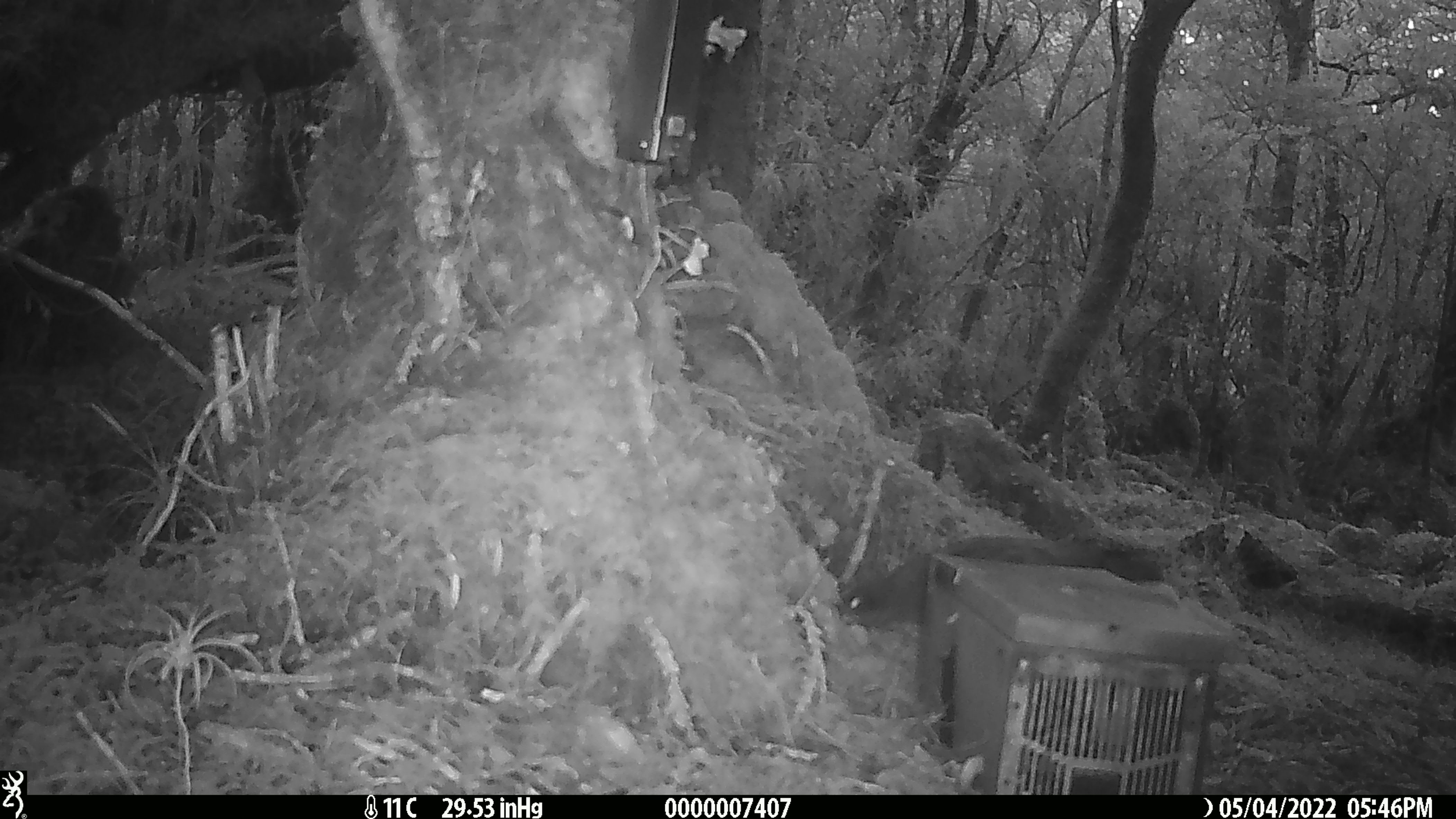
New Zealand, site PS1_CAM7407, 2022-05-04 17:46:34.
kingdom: Animalia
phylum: Chordata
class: Aves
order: Psittaciformes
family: Strigopidae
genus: Nestor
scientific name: Nestor notabilis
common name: kea